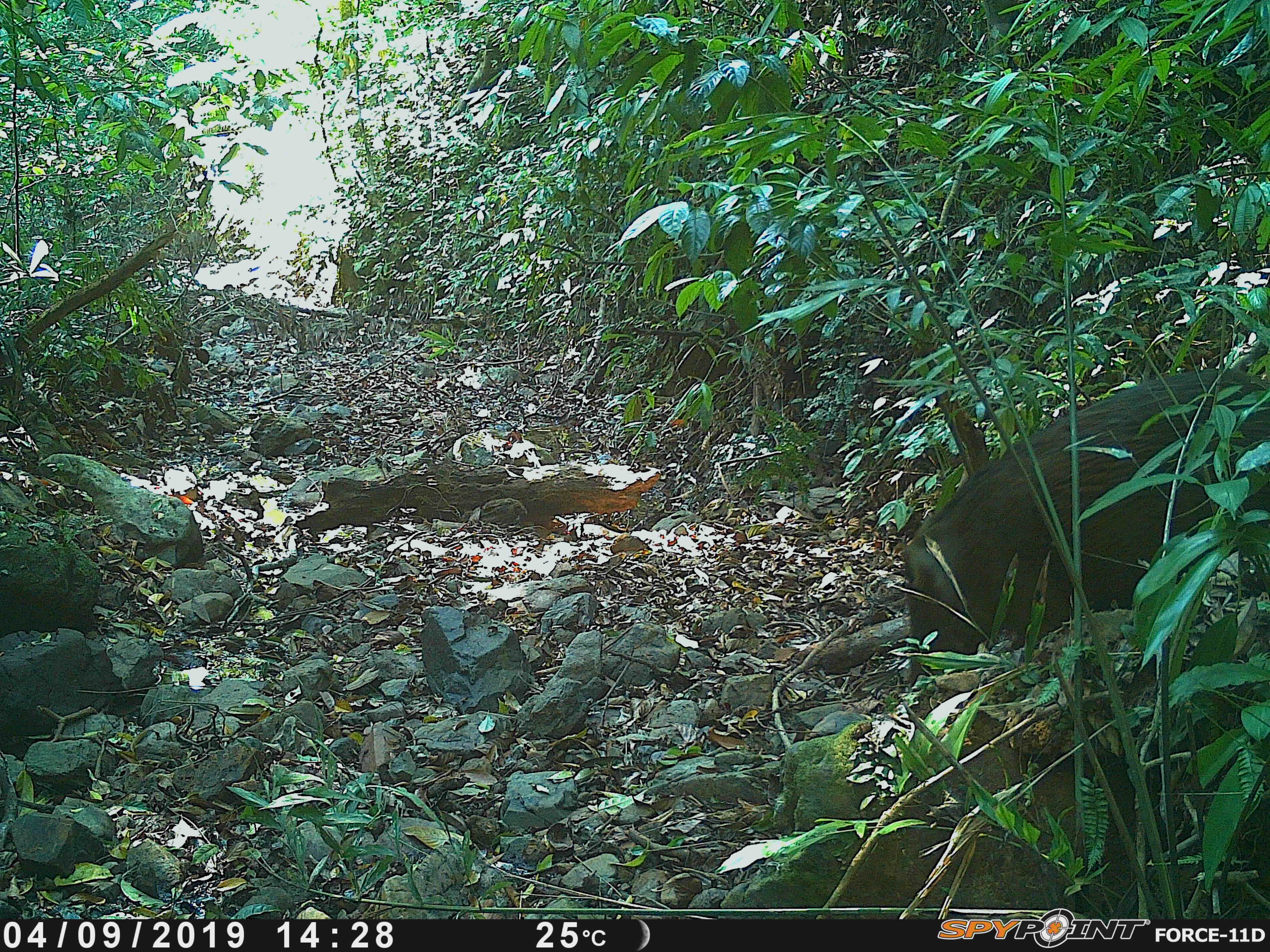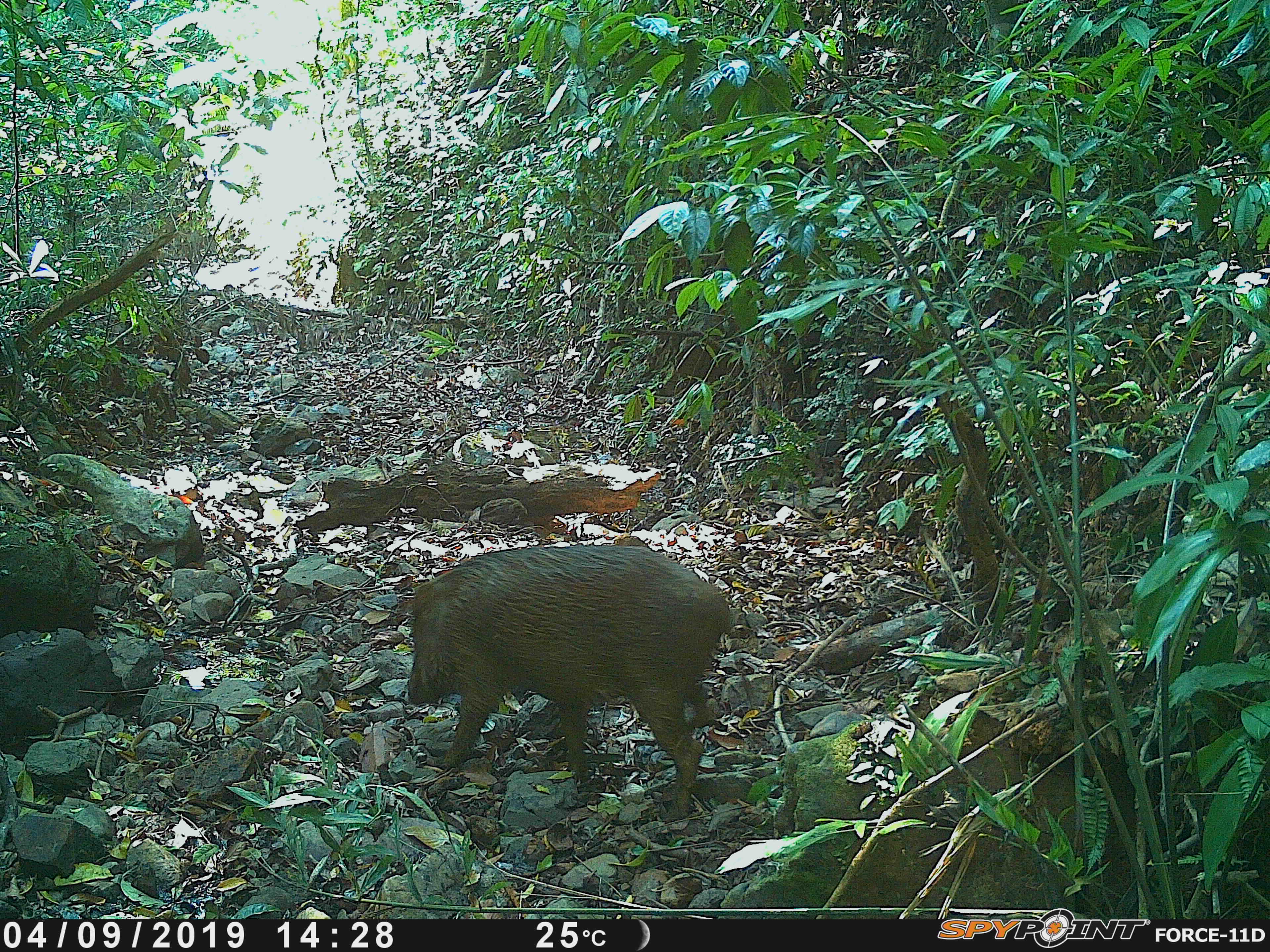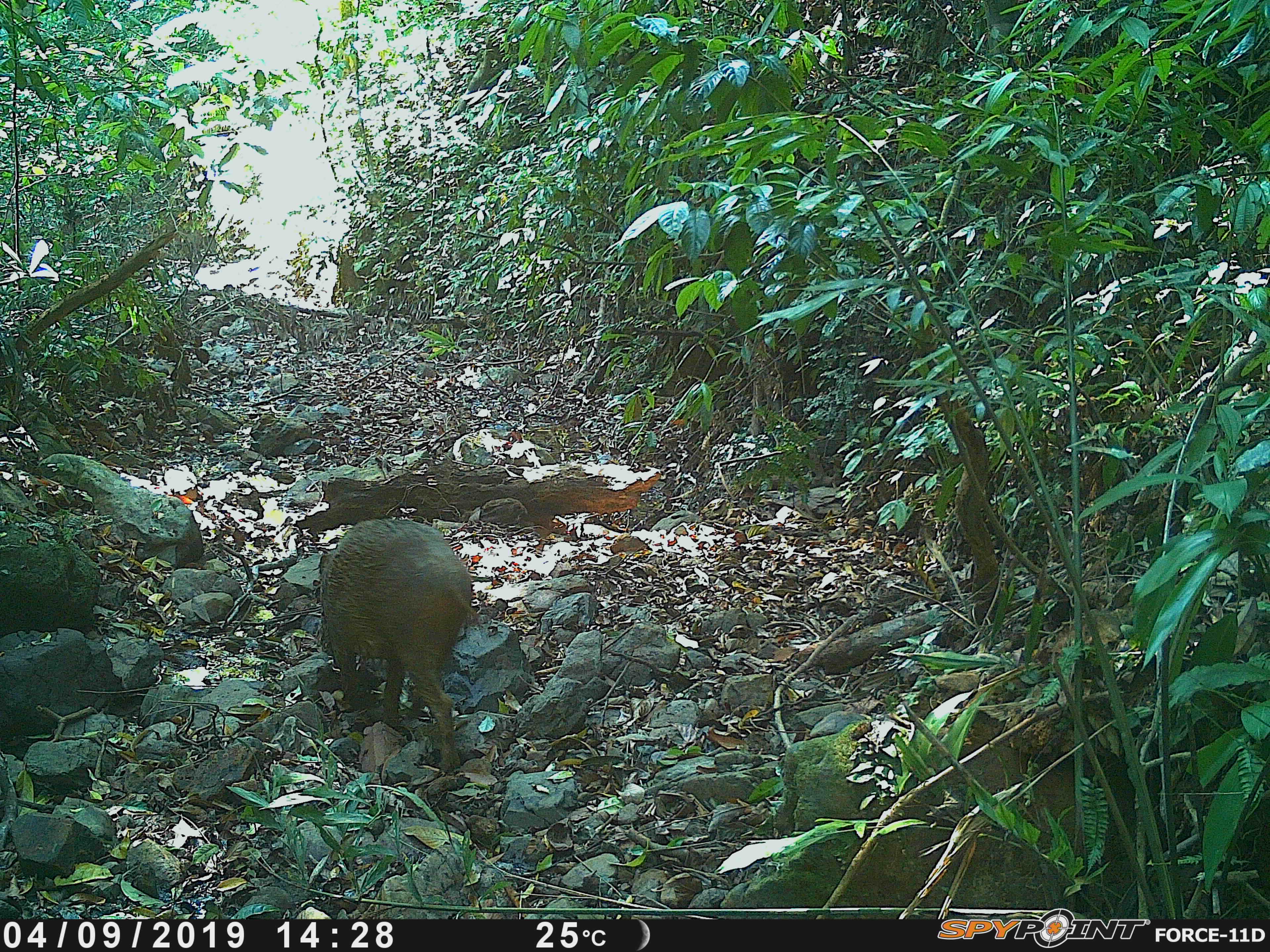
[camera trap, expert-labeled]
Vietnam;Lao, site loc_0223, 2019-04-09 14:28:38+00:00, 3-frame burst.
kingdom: Animalia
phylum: Chordata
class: Mammalia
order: Artiodactyla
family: Suidae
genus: Sus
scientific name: Sus scrofa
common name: eurasian wild pig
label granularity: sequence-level